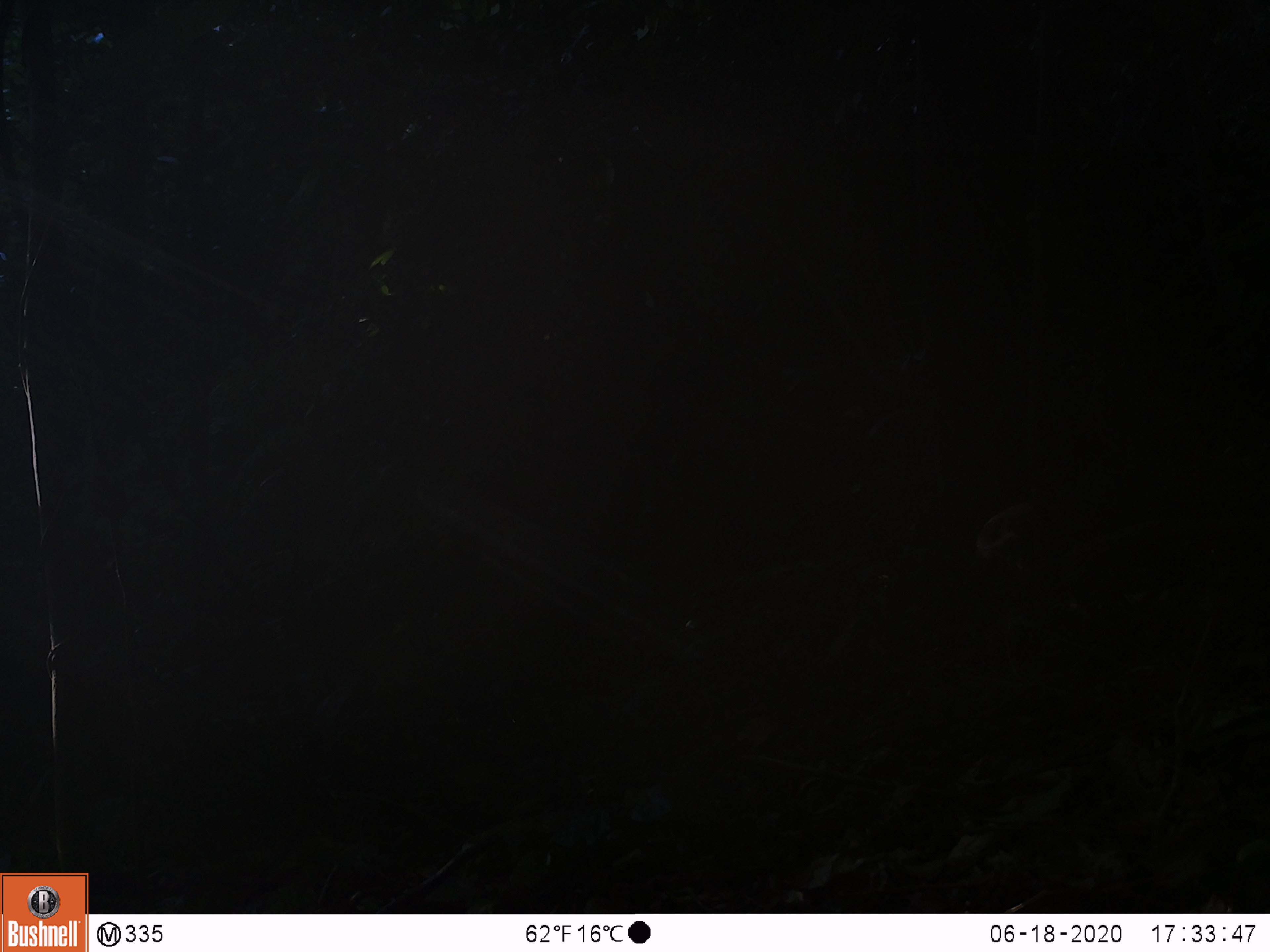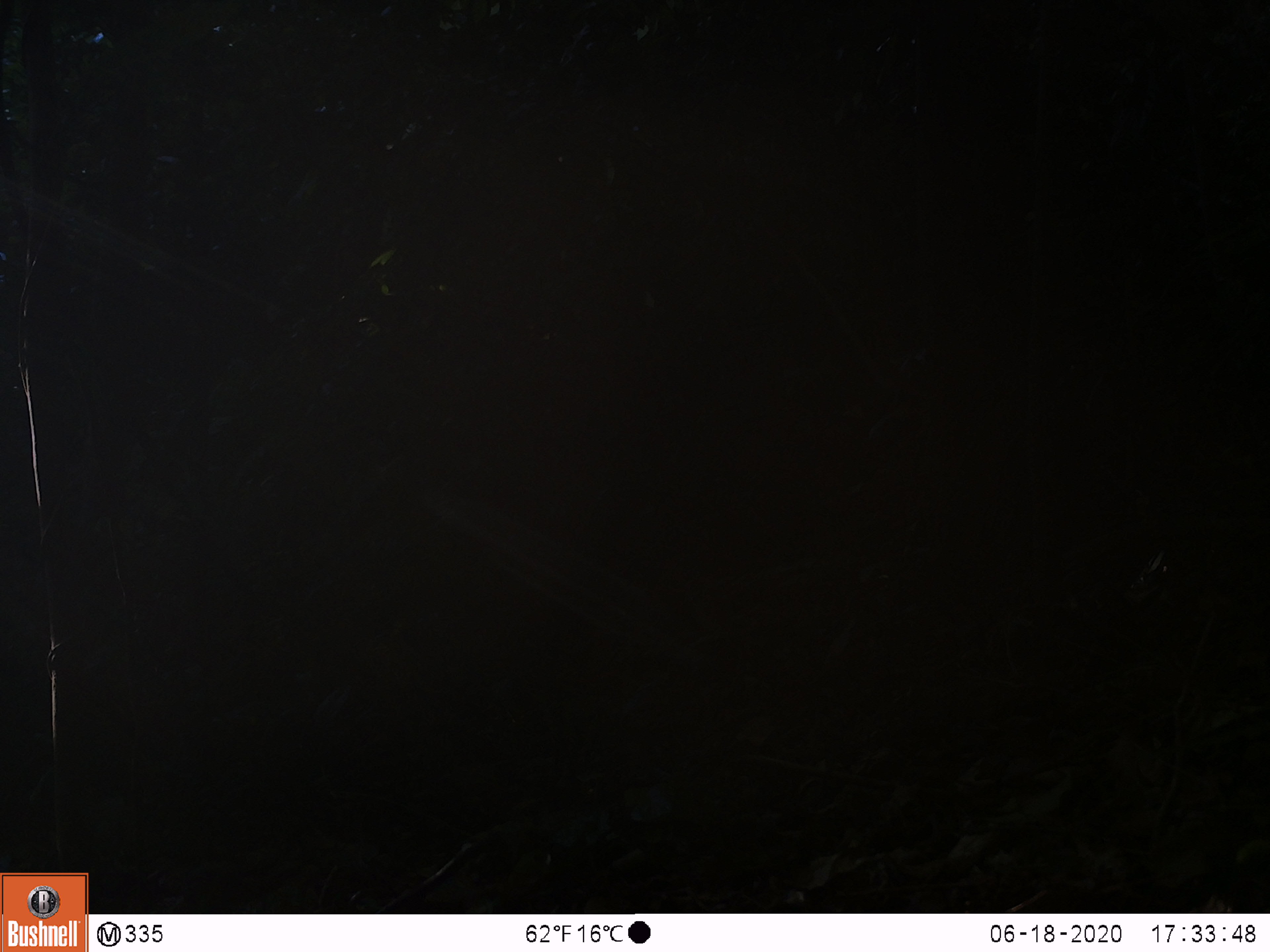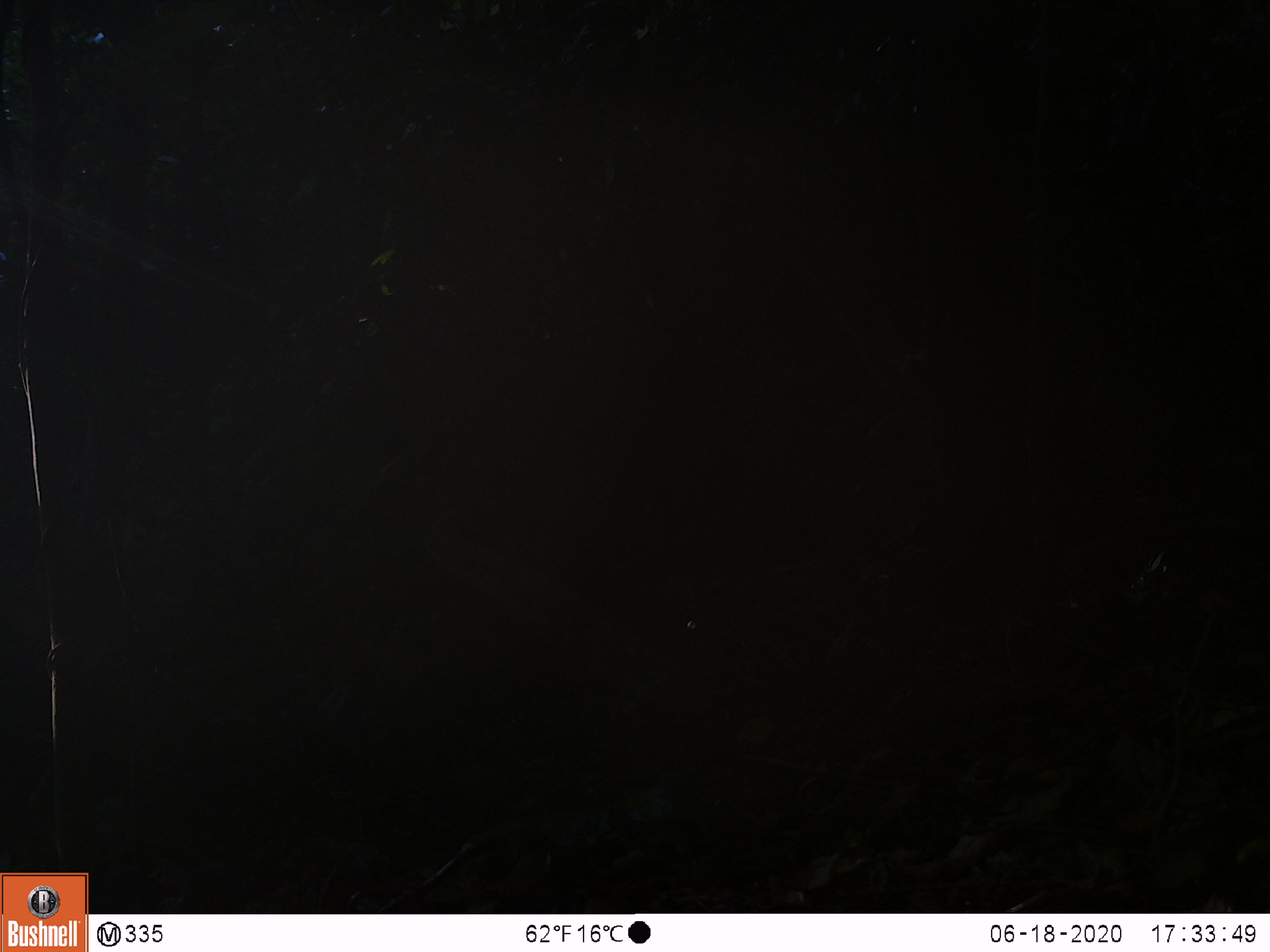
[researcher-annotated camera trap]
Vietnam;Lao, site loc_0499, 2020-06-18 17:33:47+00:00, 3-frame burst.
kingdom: Animalia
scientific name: Animalia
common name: animal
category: unidentified animal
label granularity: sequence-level